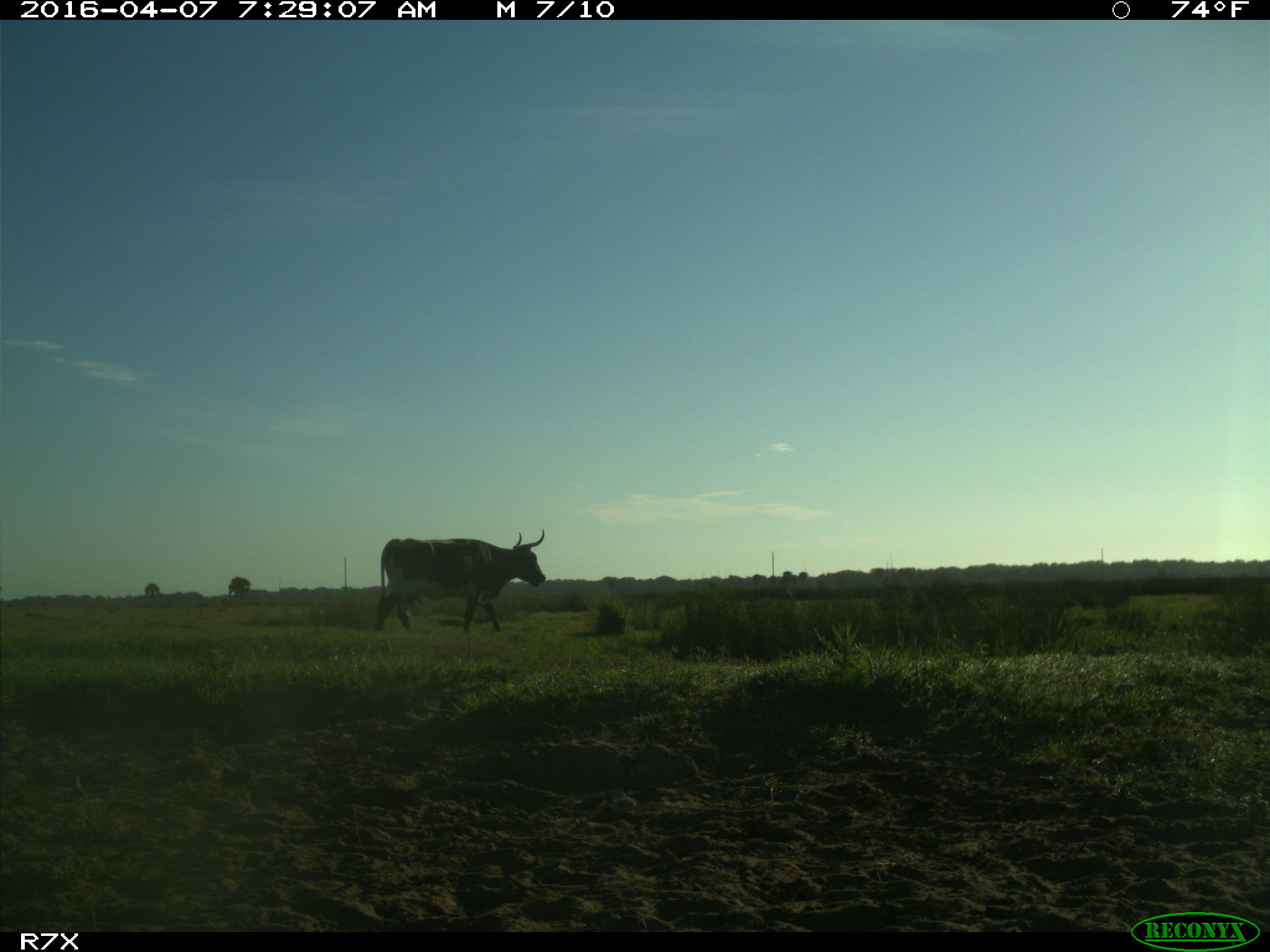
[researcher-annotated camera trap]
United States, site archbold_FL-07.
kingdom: Animalia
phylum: Chordata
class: Mammalia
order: Artiodactyla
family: Bovidae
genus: Bos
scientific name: Bos taurus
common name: domestic cow